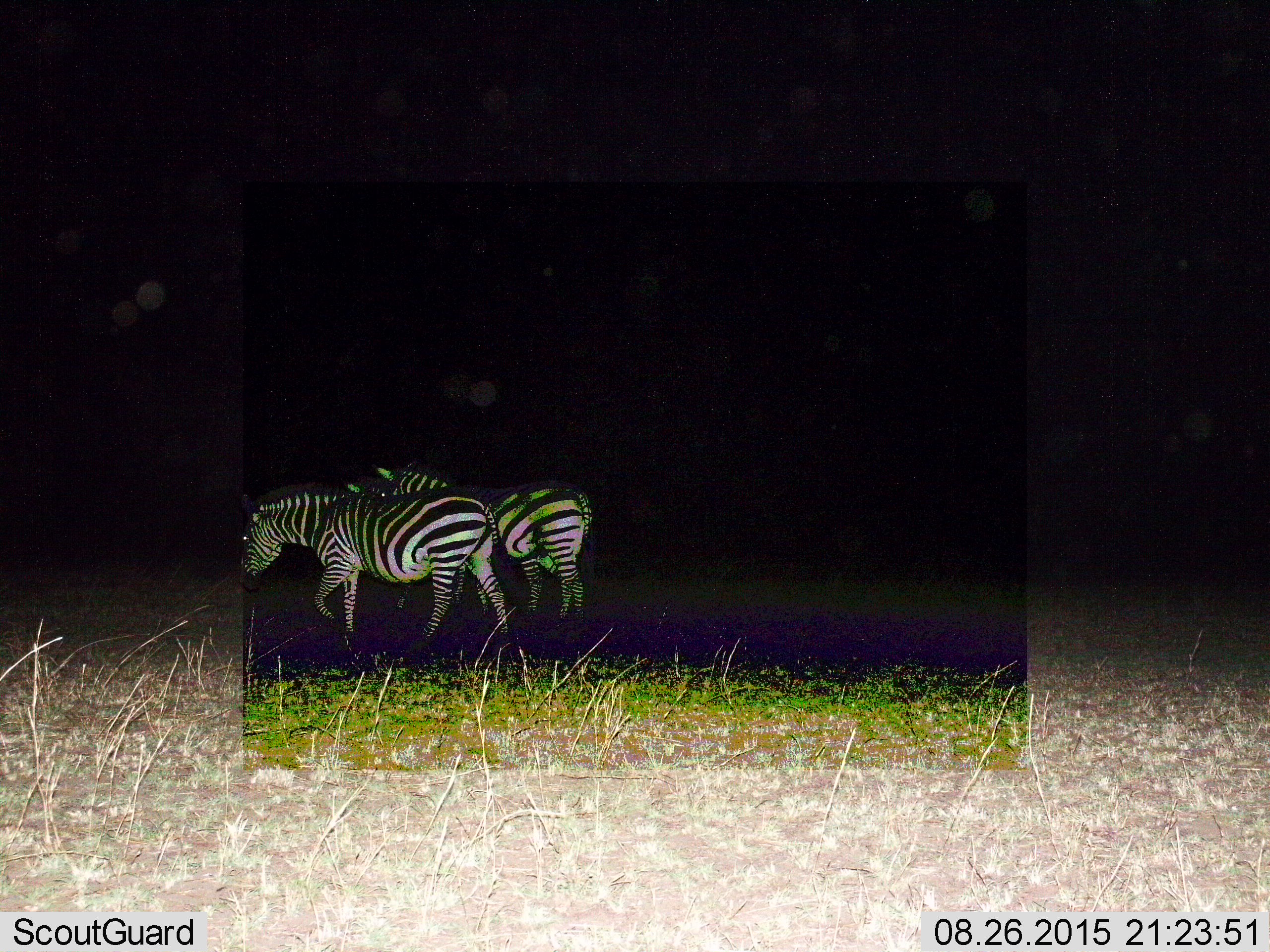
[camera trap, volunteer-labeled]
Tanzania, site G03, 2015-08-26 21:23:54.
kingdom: Animalia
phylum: Chordata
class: Mammalia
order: Perissodactyla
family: Equidae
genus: Equus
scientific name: Equus quagga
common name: plains zebra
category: zebra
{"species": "zebra (plains zebra) (Equus quagga)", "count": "2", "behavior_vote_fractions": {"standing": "30%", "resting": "0%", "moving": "90%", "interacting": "5%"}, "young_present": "0%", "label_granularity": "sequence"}